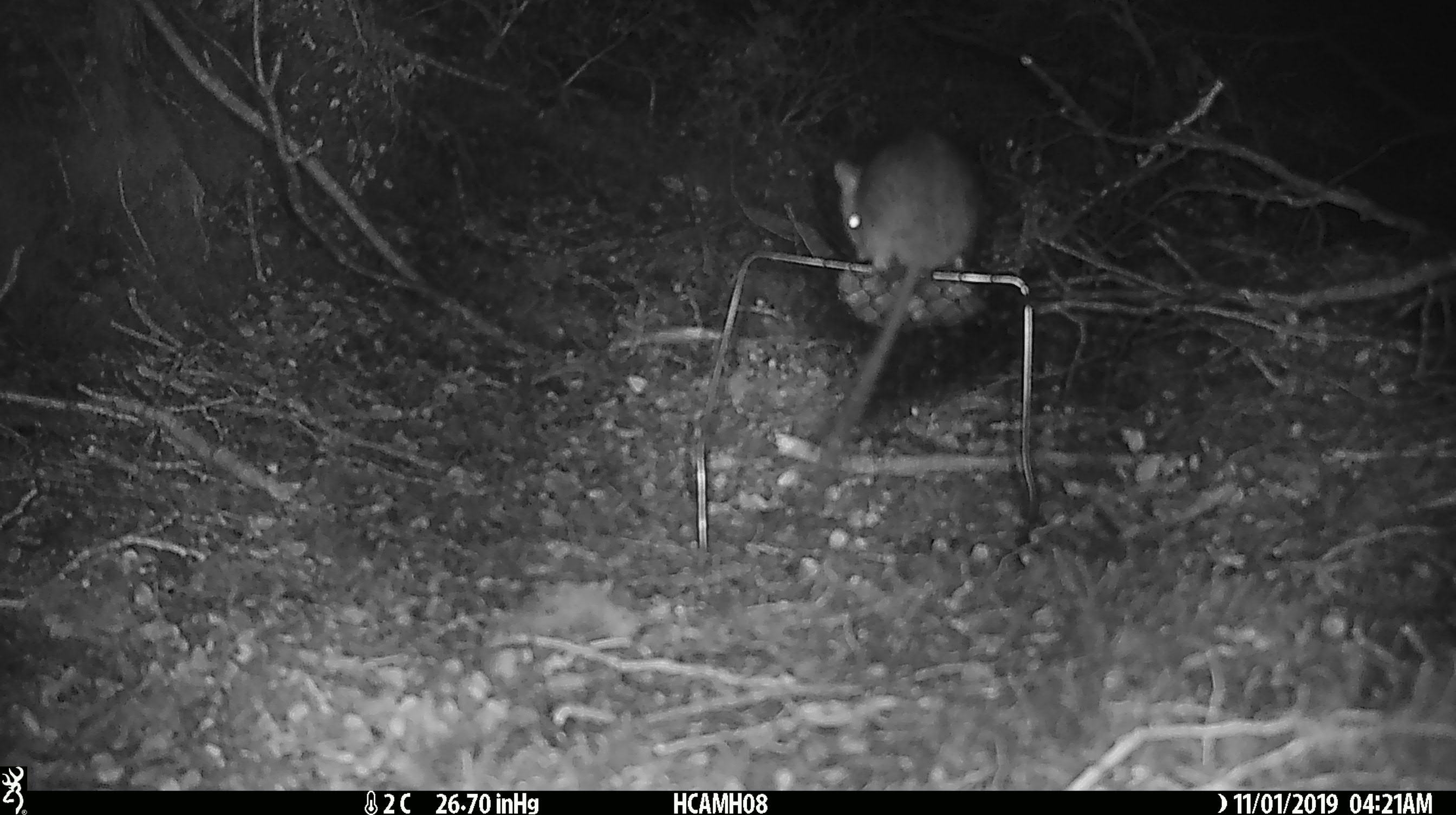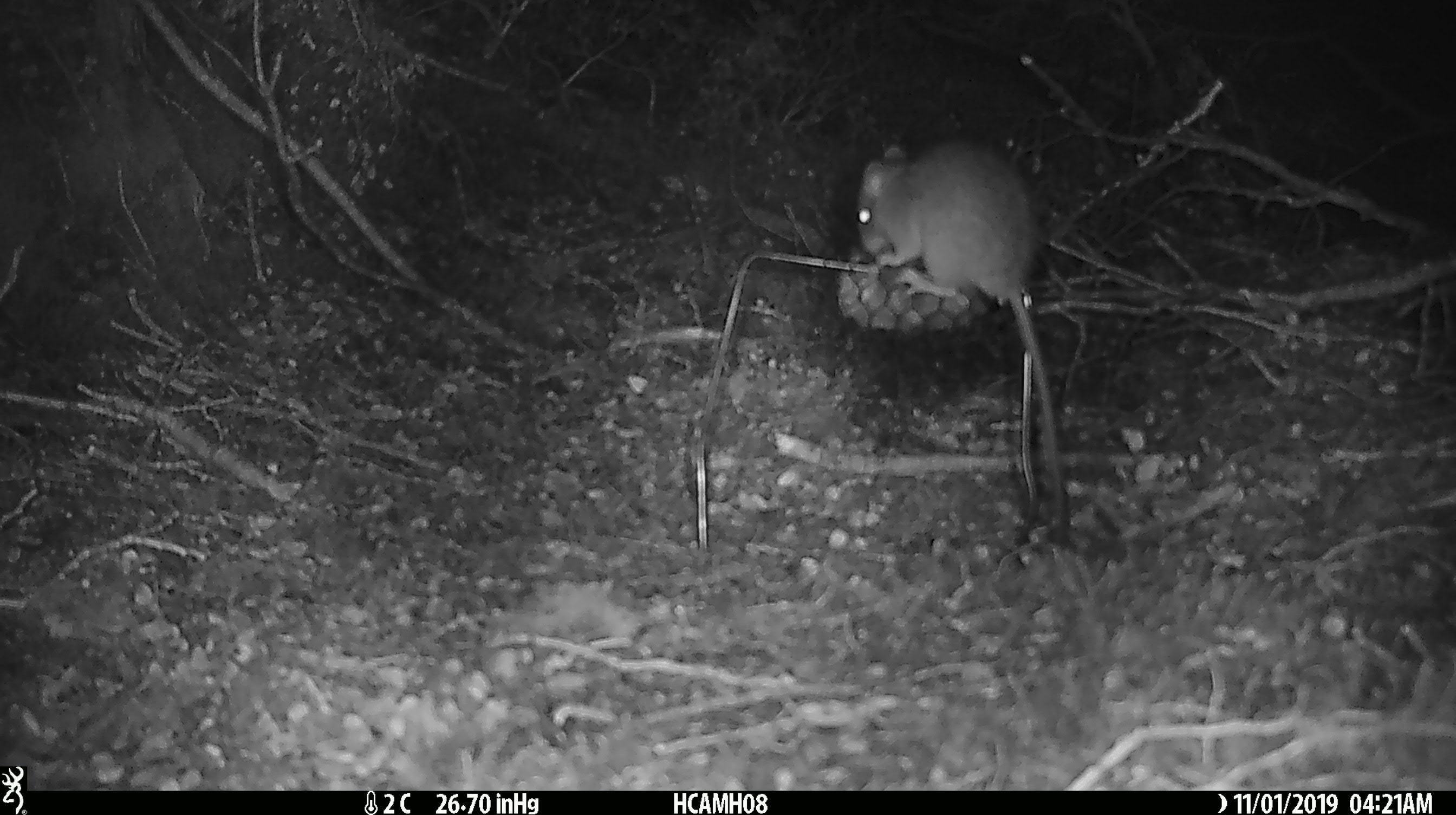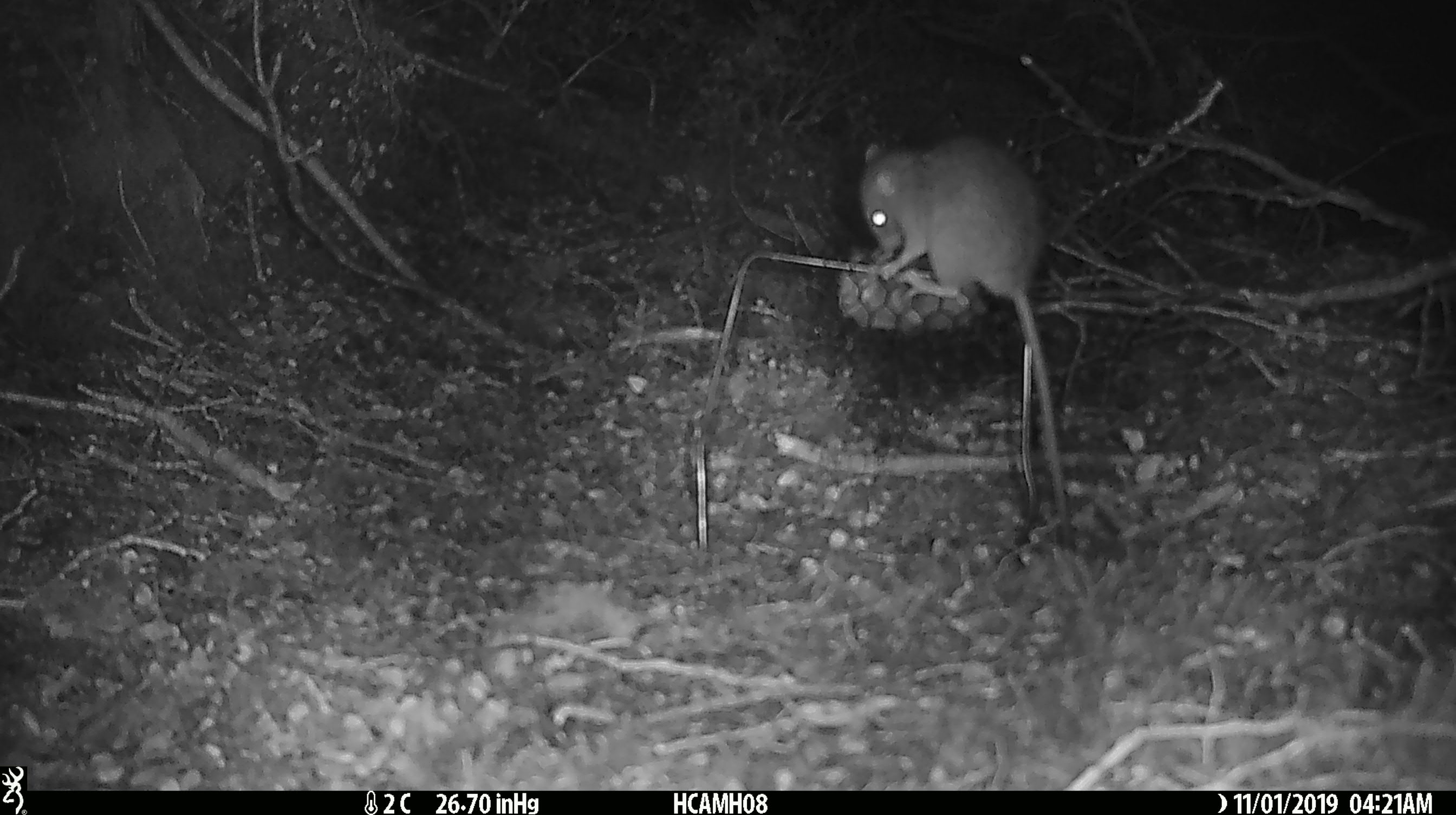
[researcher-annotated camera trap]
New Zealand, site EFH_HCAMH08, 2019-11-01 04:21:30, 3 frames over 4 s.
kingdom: Animalia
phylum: Chordata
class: Mammalia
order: Rodentia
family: Muridae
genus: Rattus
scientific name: Rattus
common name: rat